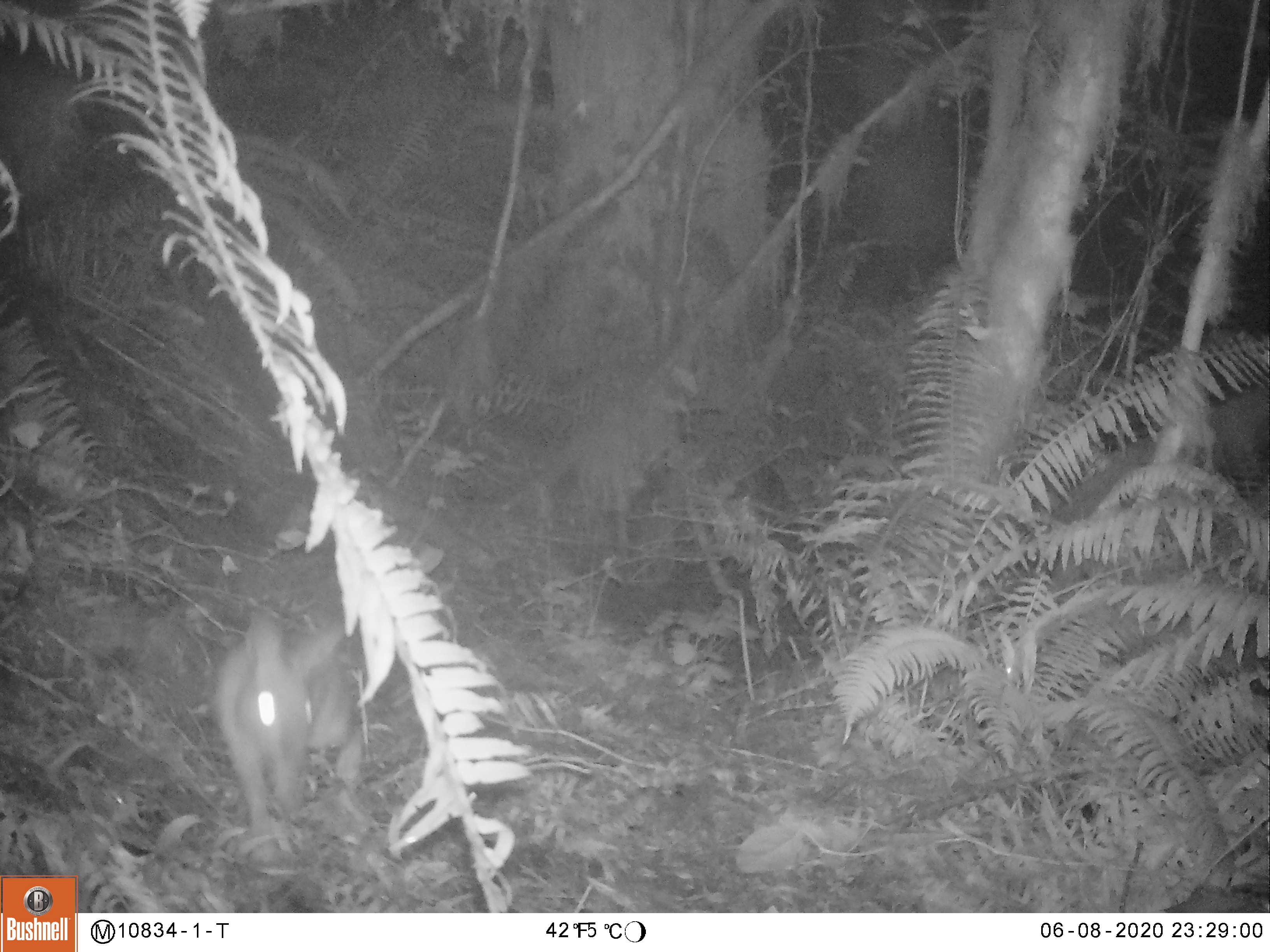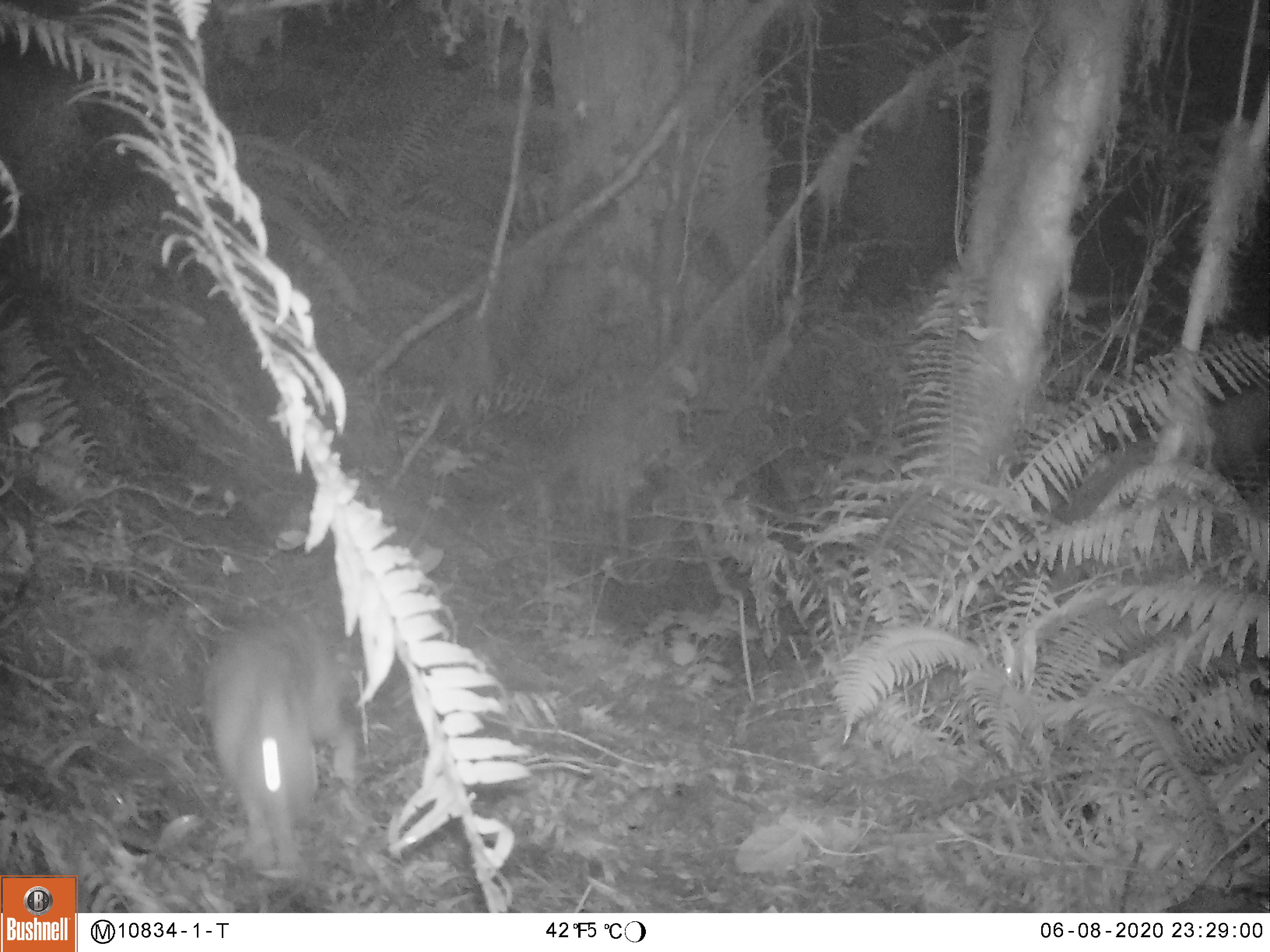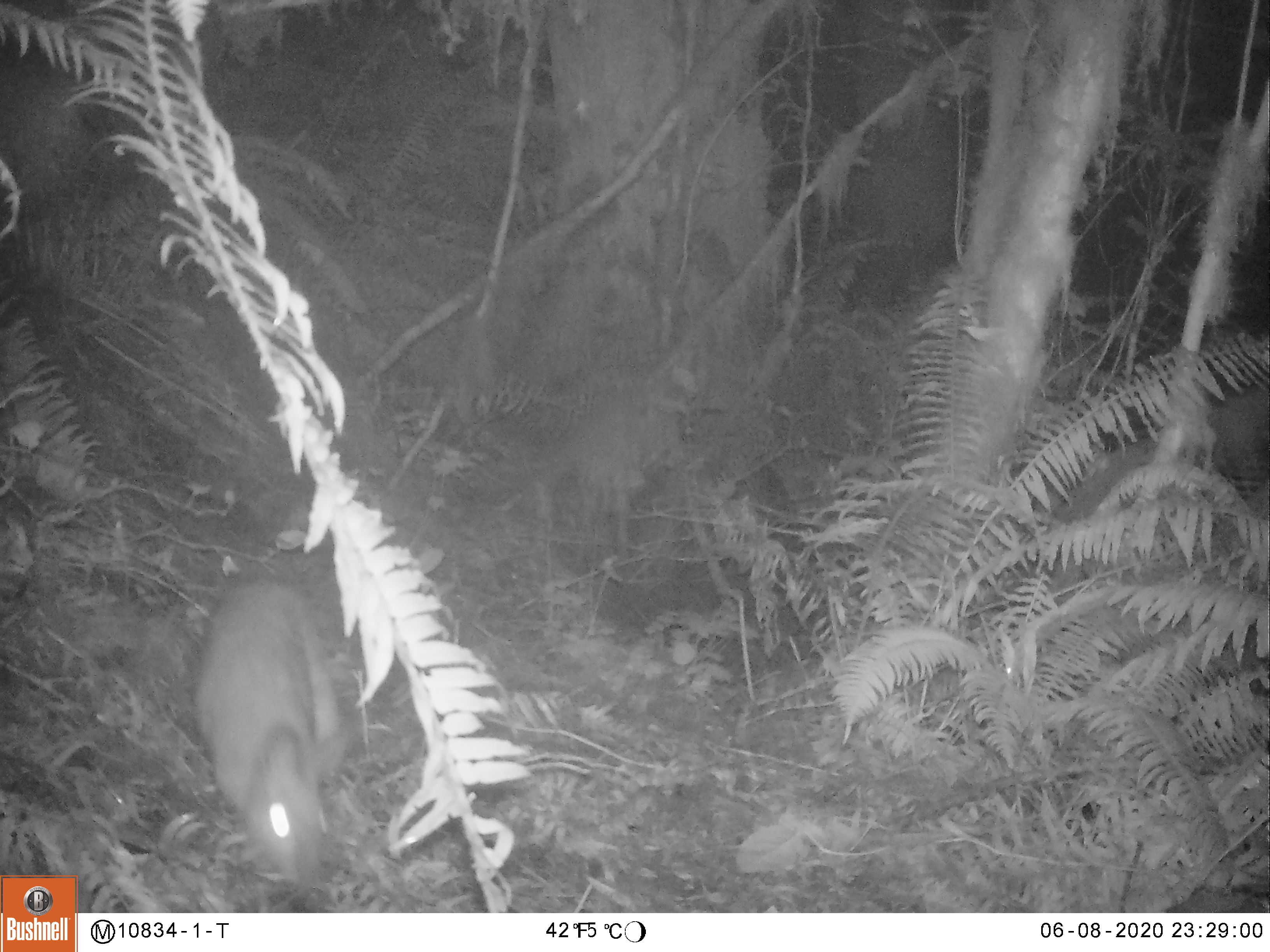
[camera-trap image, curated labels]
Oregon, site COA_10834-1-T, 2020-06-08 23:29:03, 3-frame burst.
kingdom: Animalia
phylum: Chordata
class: Mammalia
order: Lagomorpha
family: Leporidae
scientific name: Leporidae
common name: hares and rabbits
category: leporidae family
Leporidae family (hares and rabbits) (Leporidae).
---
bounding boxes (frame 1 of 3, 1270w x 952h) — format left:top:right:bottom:
leporidae family: 207:612:363:836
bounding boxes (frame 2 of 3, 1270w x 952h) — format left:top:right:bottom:
leporidae family: 205:617:359:872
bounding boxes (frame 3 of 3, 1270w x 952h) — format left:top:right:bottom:
leporidae family: 188:573:359:882